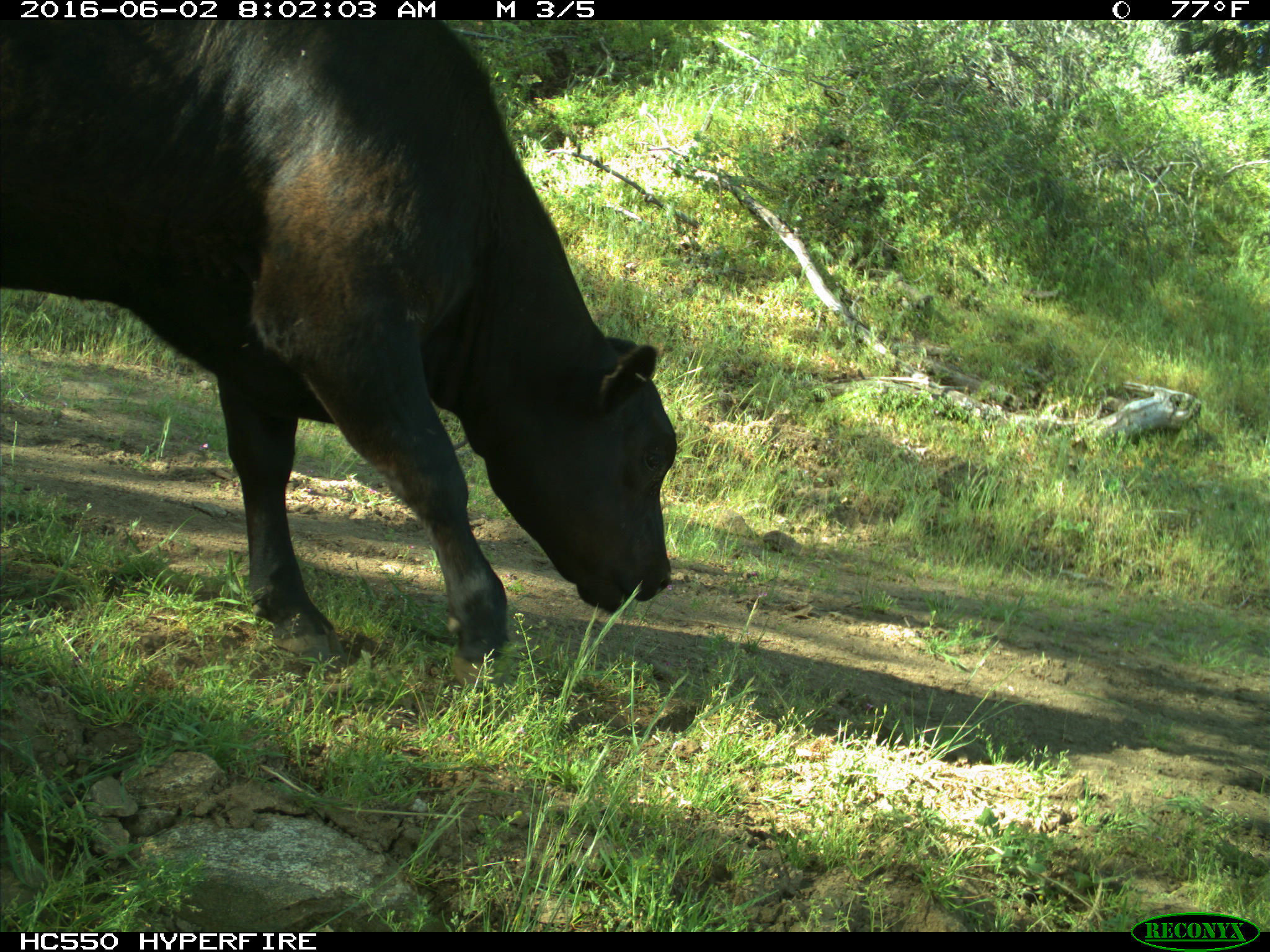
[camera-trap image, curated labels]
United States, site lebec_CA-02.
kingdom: Animalia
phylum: Chordata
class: Mammalia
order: Artiodactyla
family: Bovidae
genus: Bos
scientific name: Bos taurus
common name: domestic cow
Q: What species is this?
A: Bos taurus (domestic cow).